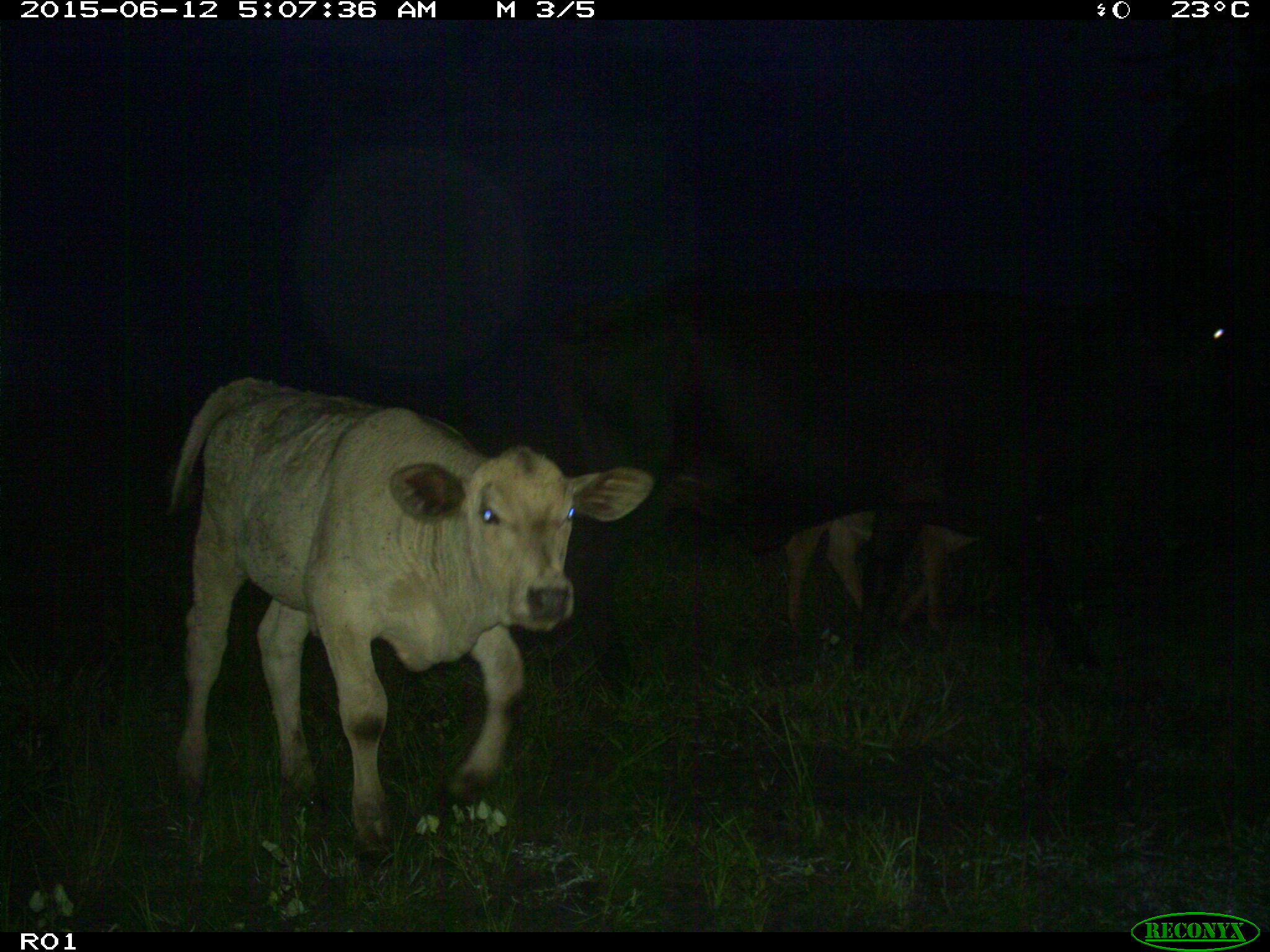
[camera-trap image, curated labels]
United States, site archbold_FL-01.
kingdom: Animalia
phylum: Chordata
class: Mammalia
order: Artiodactyla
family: Bovidae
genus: Bos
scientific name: Bos taurus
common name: domestic cow